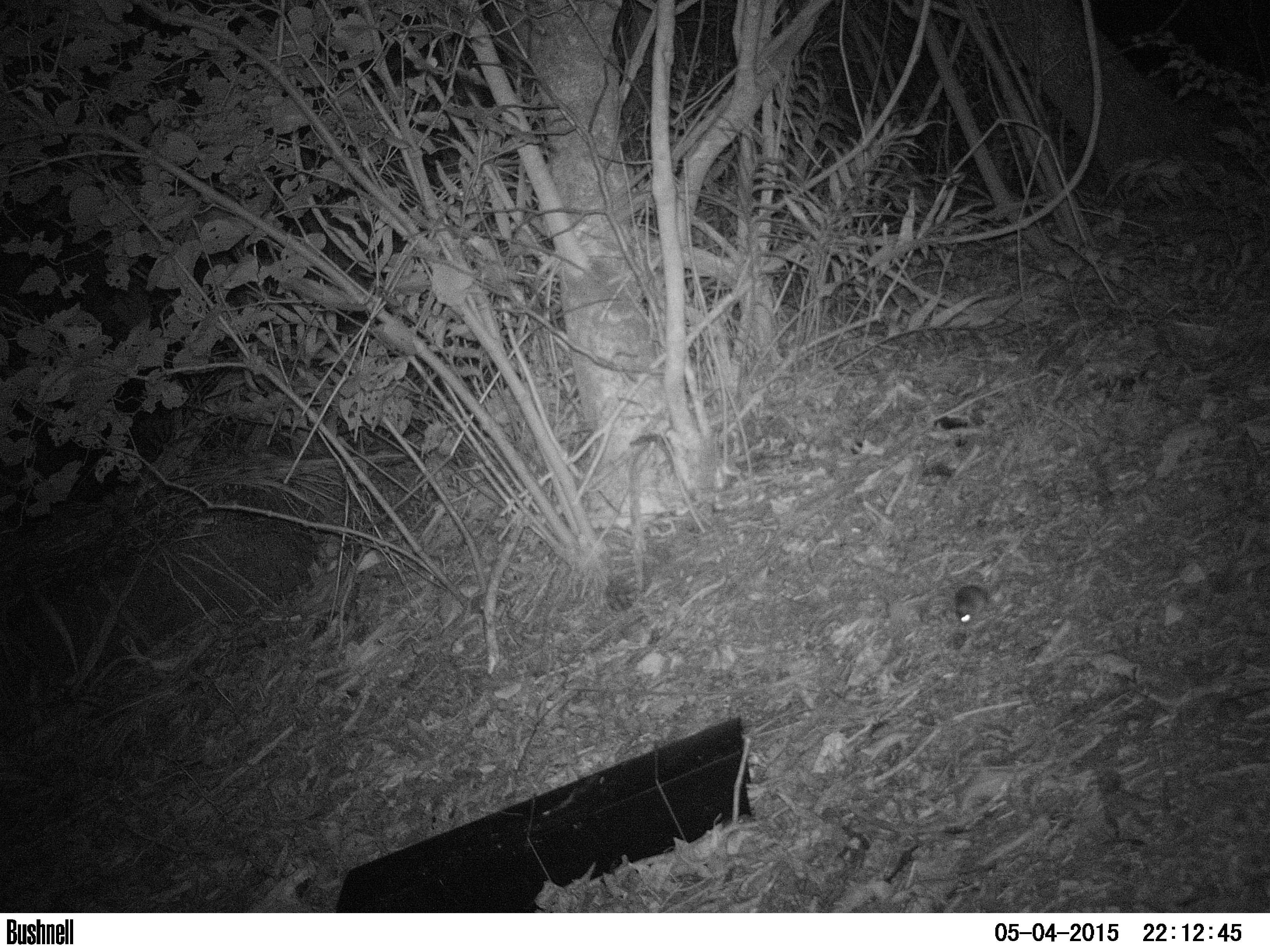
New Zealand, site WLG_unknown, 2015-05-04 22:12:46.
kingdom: Animalia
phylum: Chordata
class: Mammalia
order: Rodentia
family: Muridae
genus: Mus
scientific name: Mus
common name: mouse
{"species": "mouse (Mus)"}